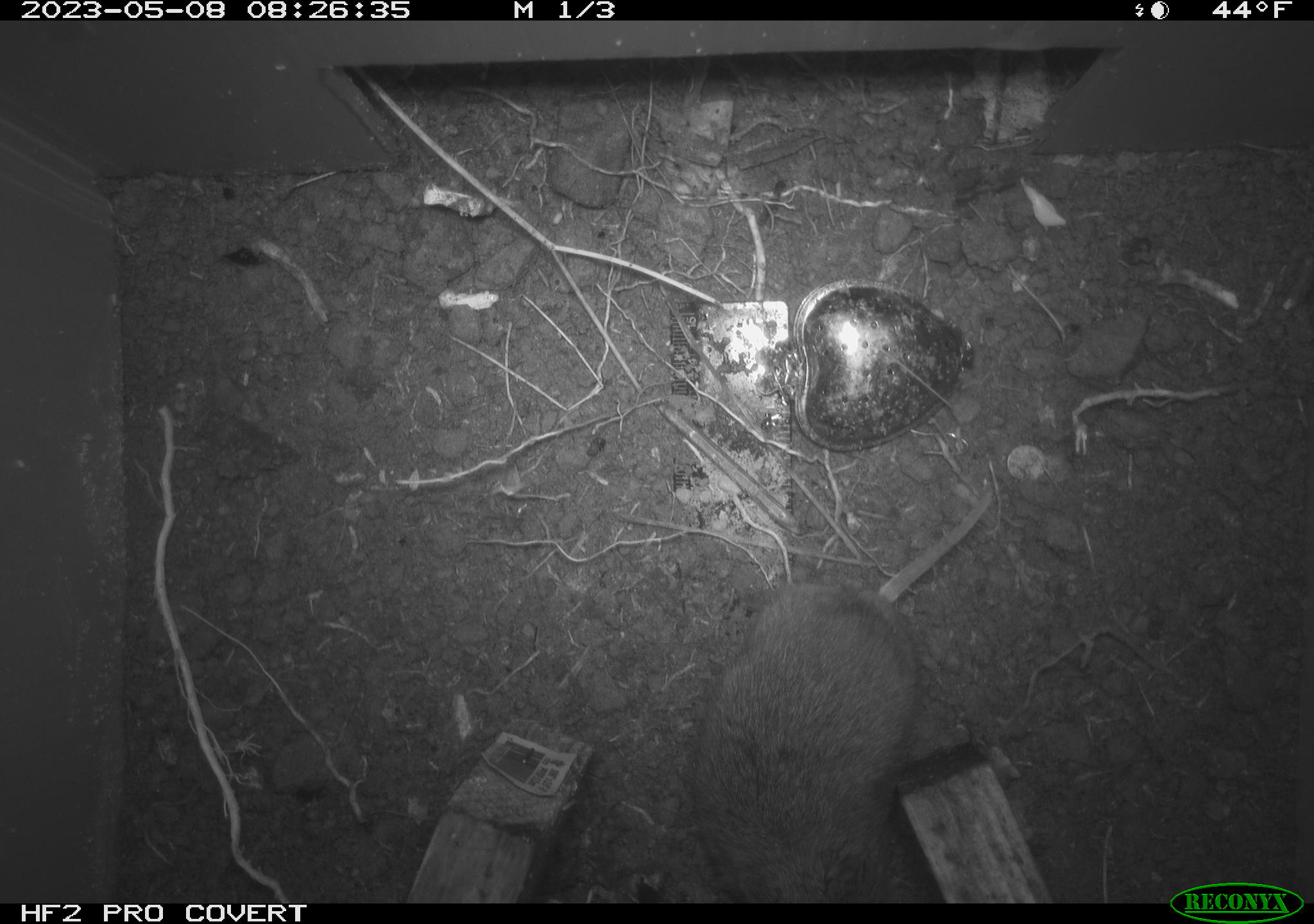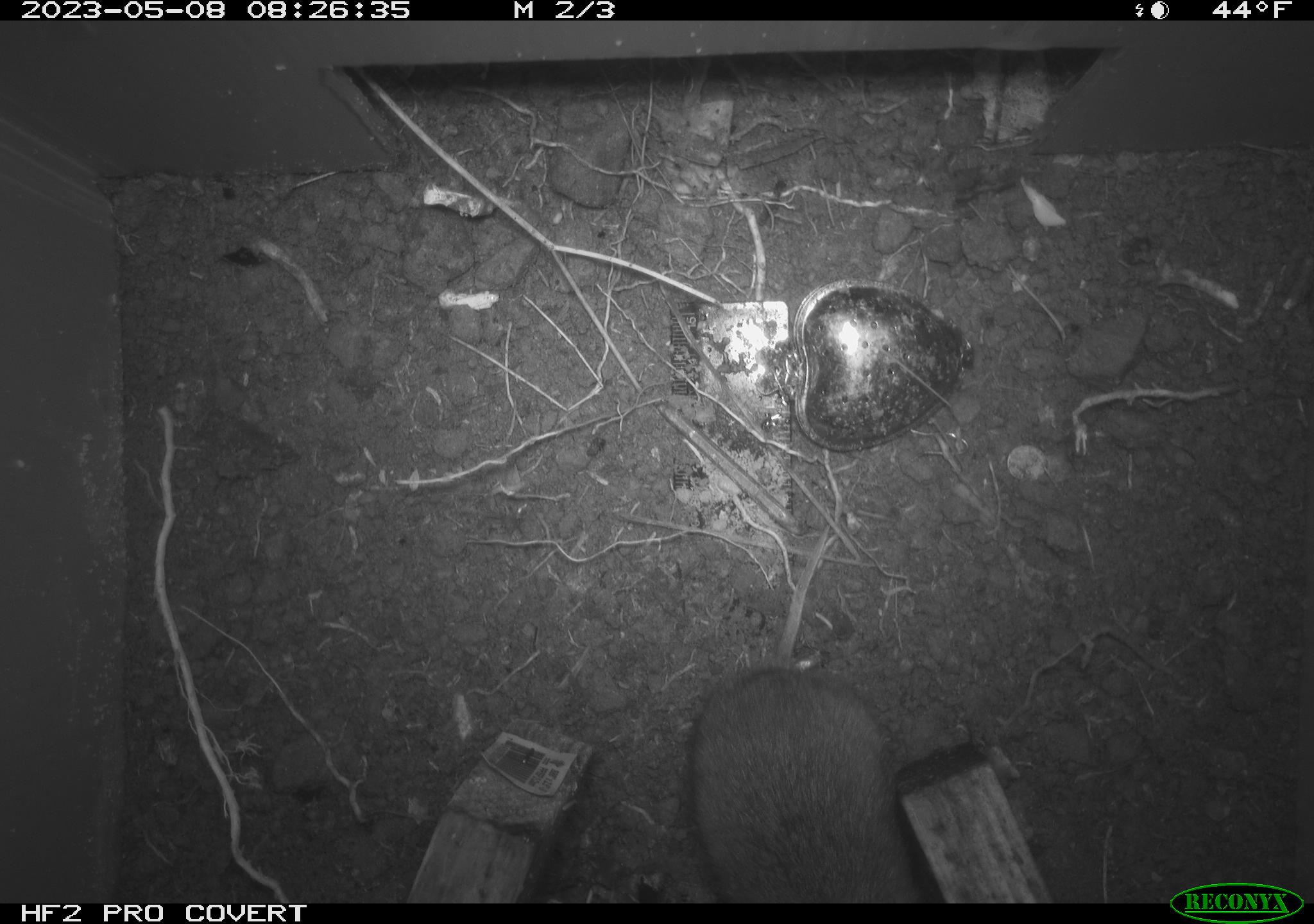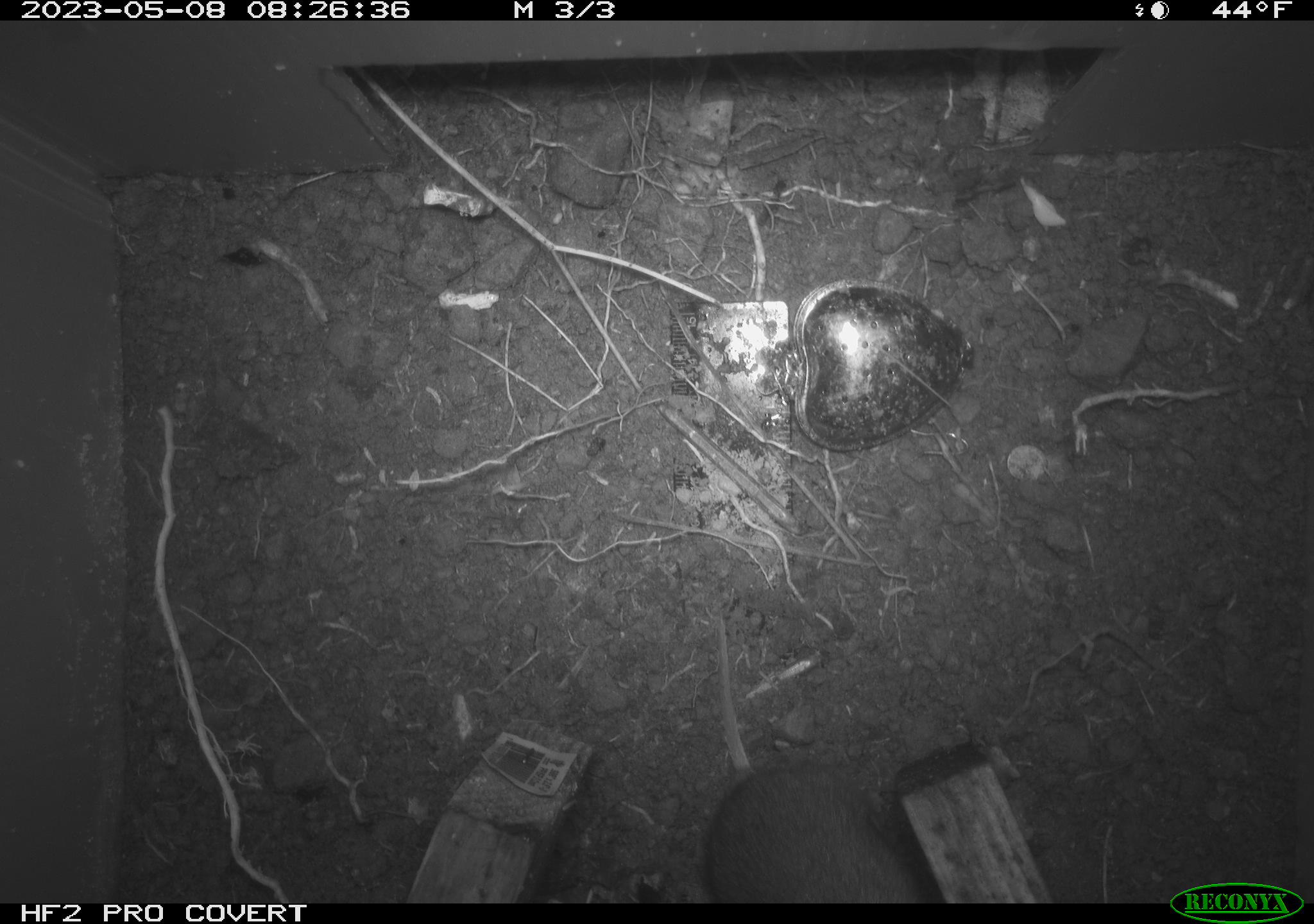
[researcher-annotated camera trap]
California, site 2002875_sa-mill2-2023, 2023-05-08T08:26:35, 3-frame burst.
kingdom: Animalia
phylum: Chordata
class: Mammalia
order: Rodentia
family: Cricetidae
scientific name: Arvicolinae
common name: voles, lemmings, and muskrats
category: arvicolinae subfamily